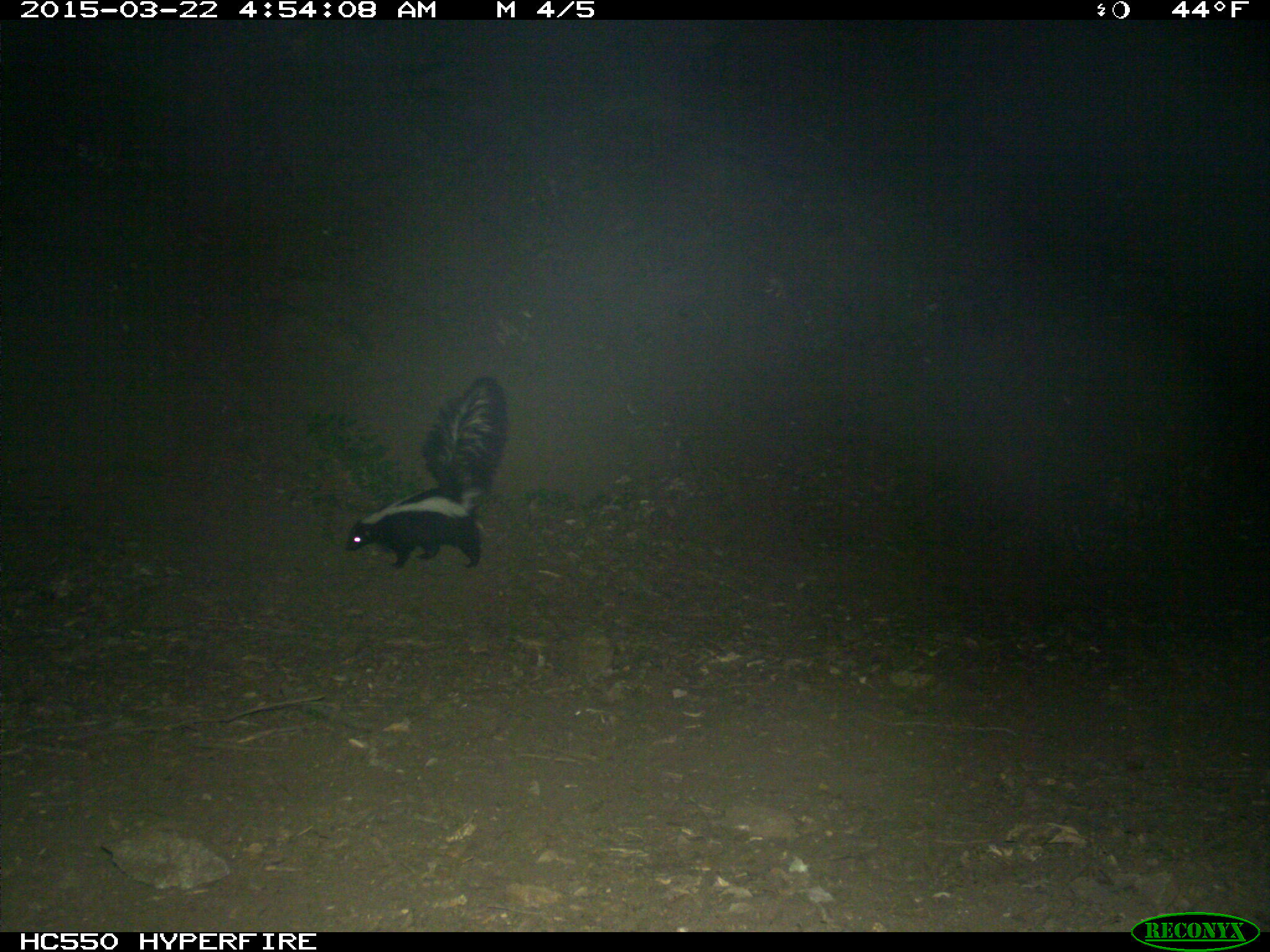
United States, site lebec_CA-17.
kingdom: Animalia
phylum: Chordata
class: Mammalia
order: Carnivora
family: Mephitidae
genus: Mephitis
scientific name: Mephitis mephitis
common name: striped skunk